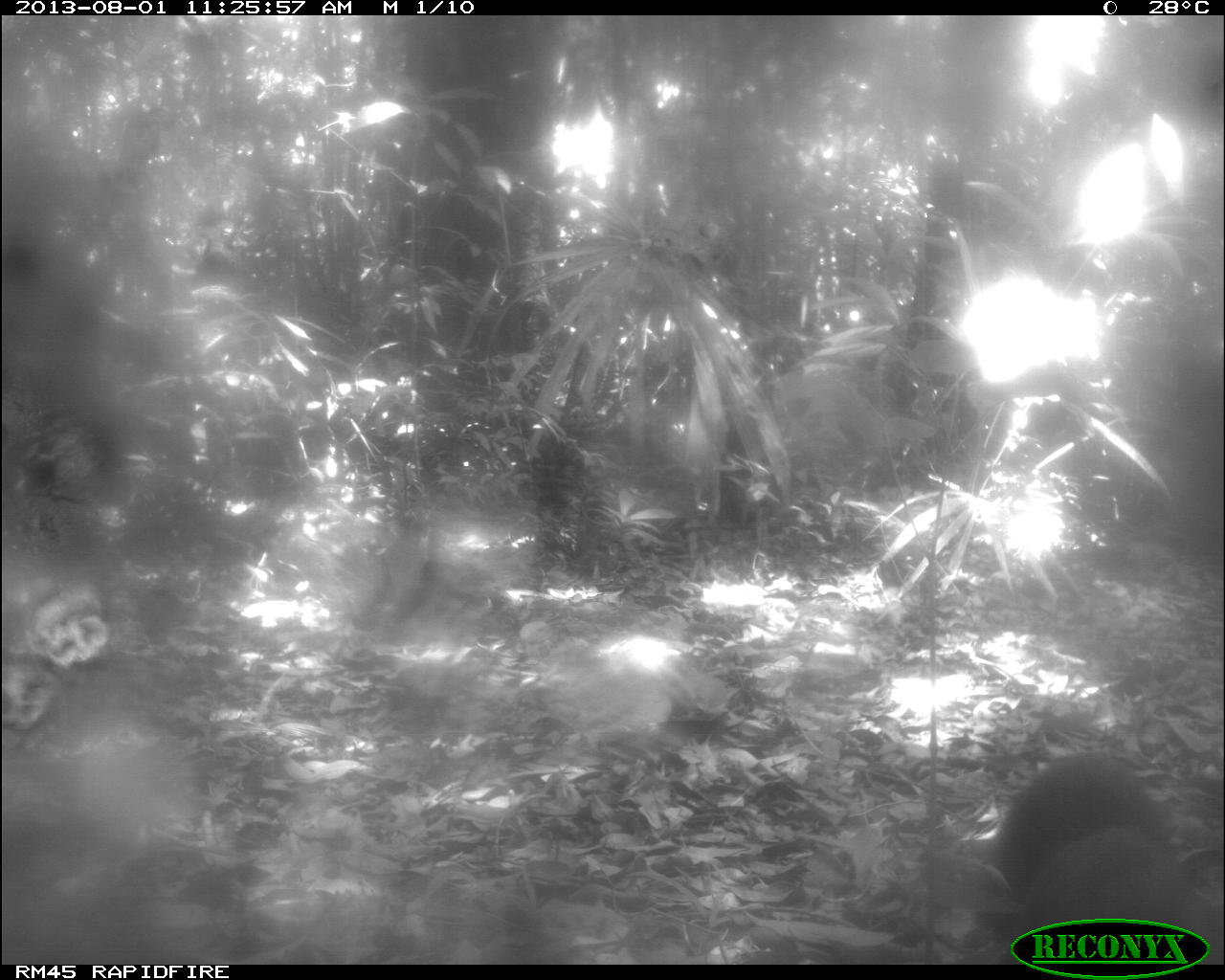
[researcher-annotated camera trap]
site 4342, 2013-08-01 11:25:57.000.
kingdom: Animalia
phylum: Chordata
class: Mammalia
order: Carnivora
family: Mustelidae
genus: Eira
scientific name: Eira barbara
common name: tayra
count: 1